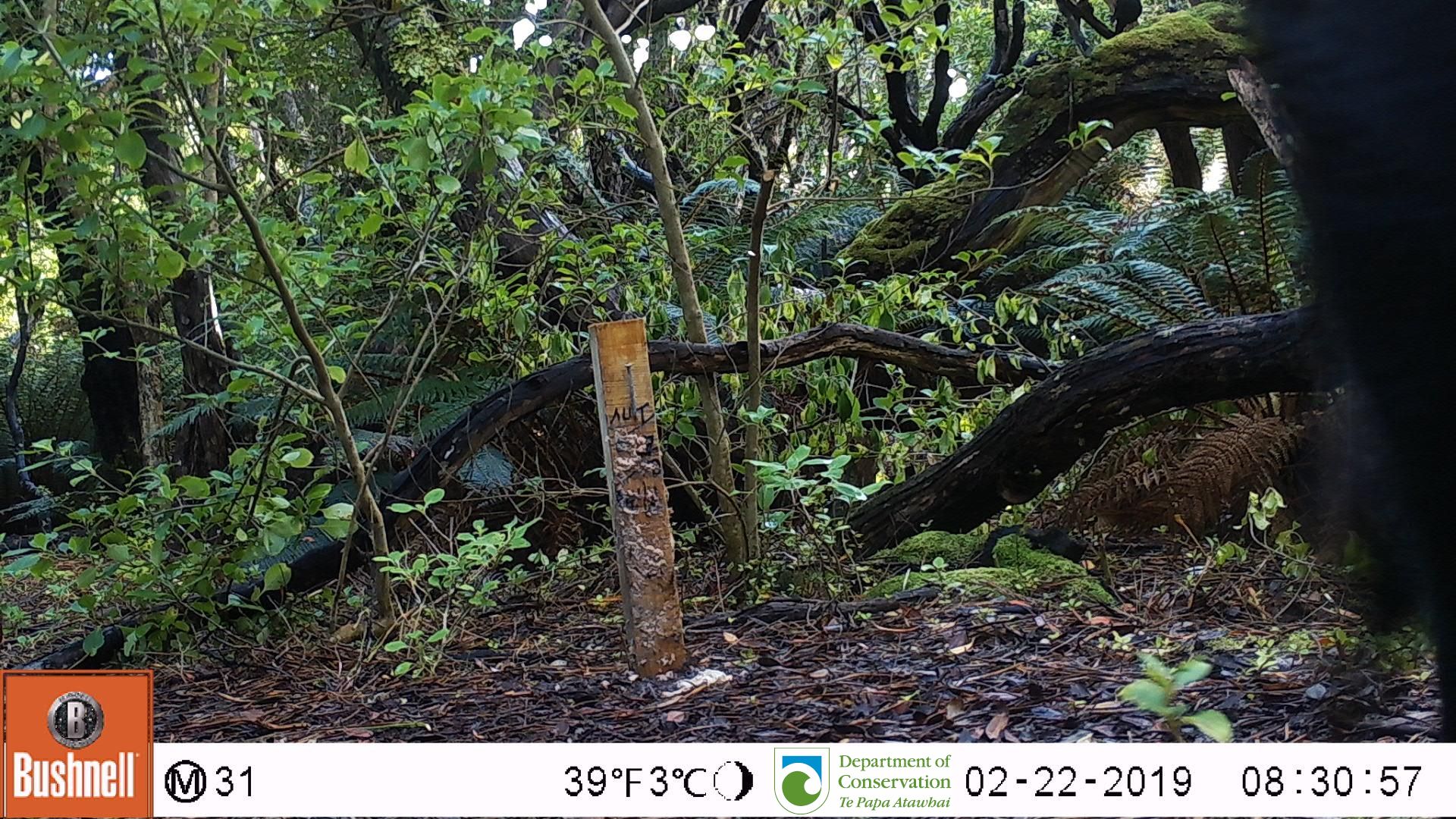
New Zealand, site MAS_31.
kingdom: Animalia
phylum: Chordata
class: Mammalia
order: Artiodactyla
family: Suidae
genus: Sus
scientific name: Sus scrofa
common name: pig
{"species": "pig (Sus scrofa)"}